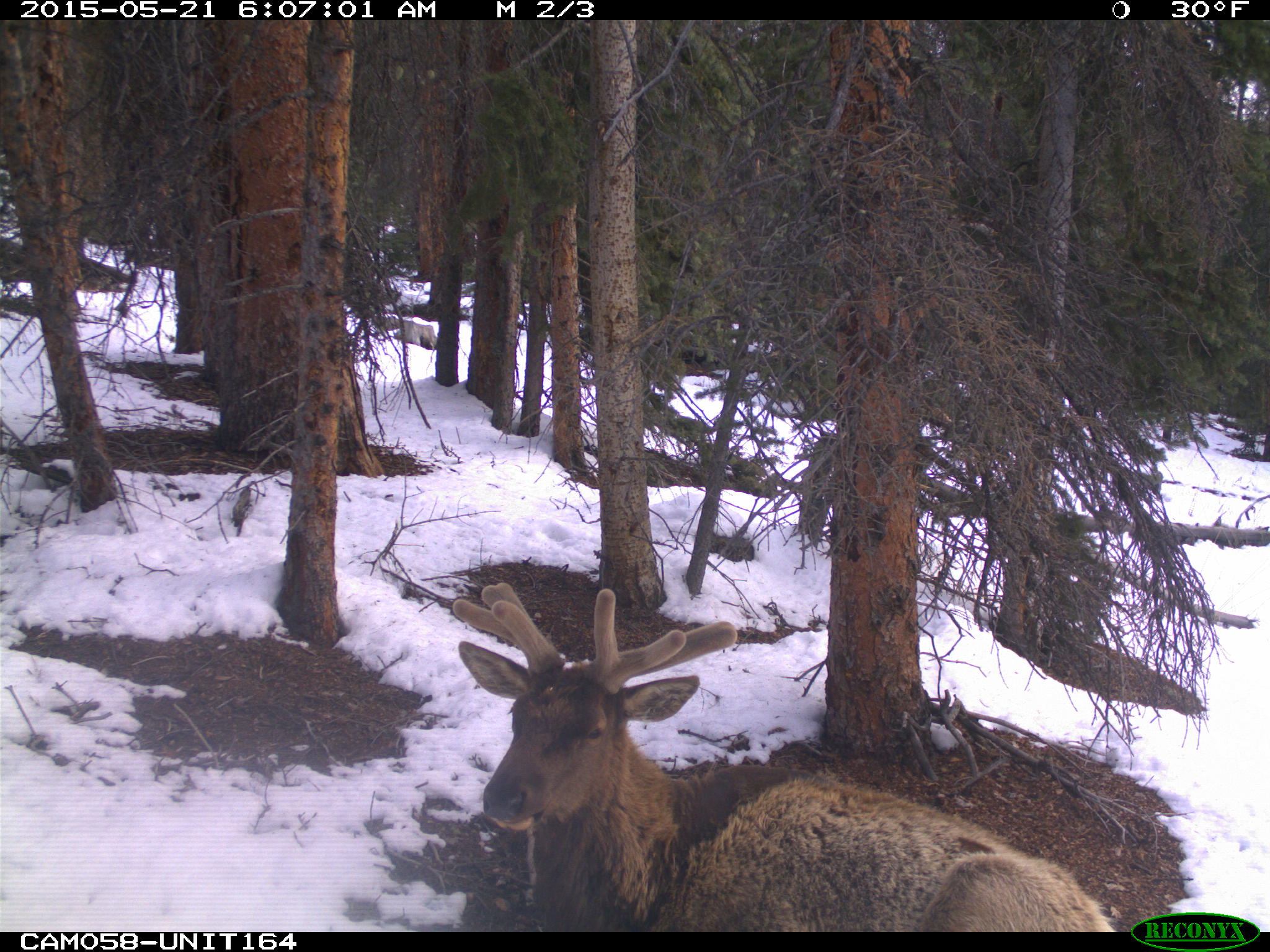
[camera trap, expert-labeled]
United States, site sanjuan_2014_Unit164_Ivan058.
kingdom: Animalia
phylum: Chordata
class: Mammalia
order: Artiodactyla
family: Cervidae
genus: Cervus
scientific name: Cervus elaphus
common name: red deer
Cervus elaphus (red deer).